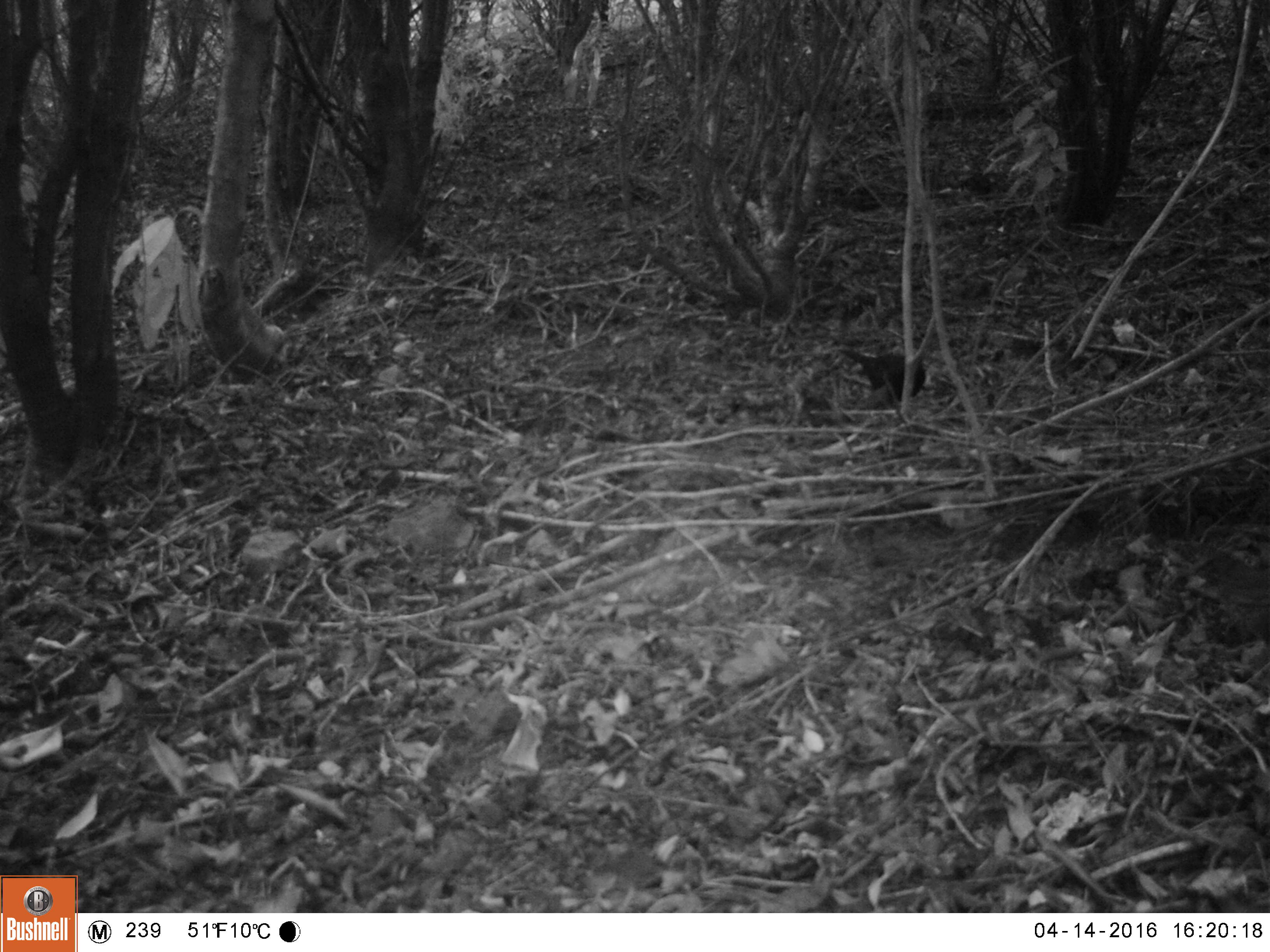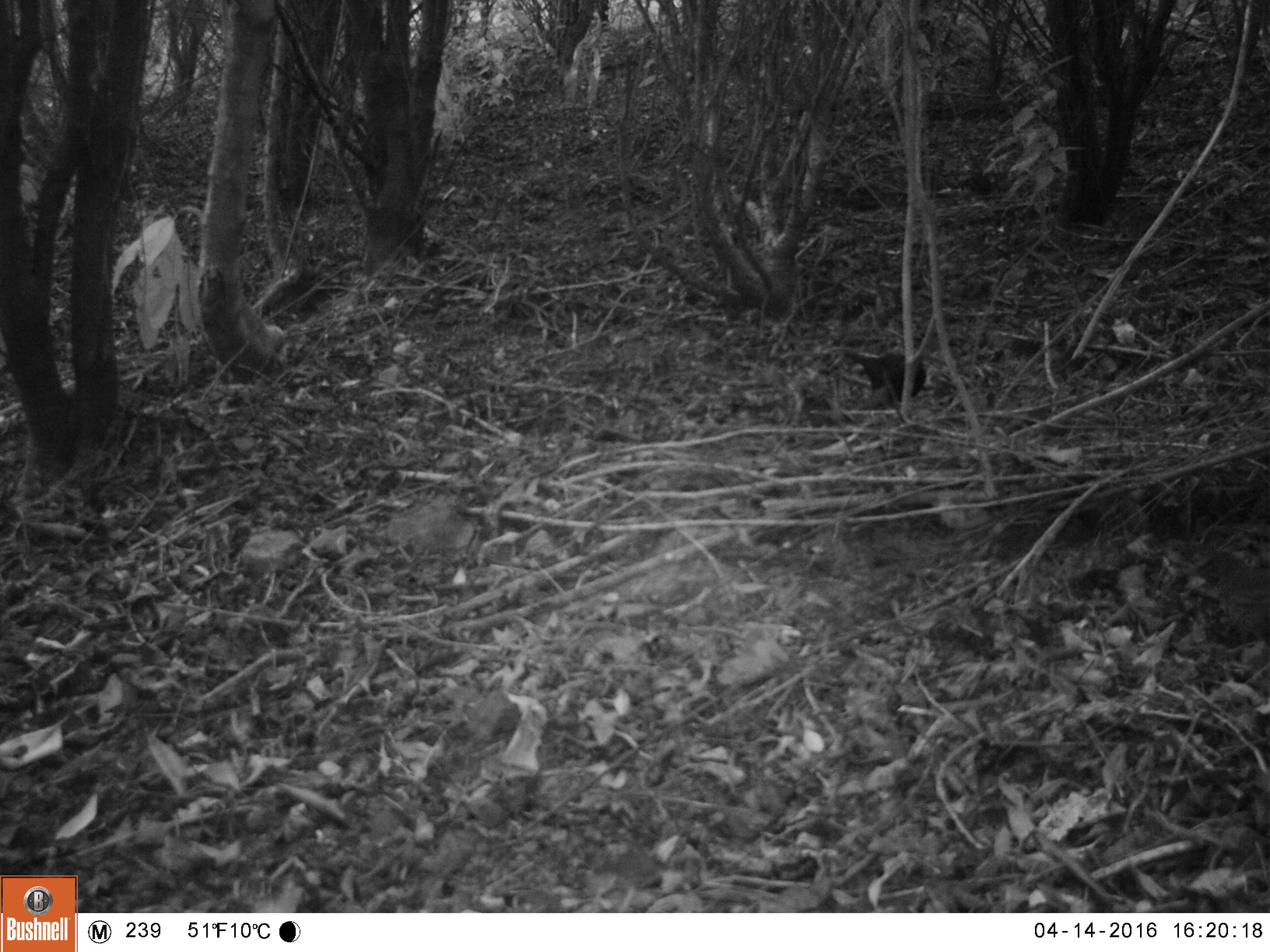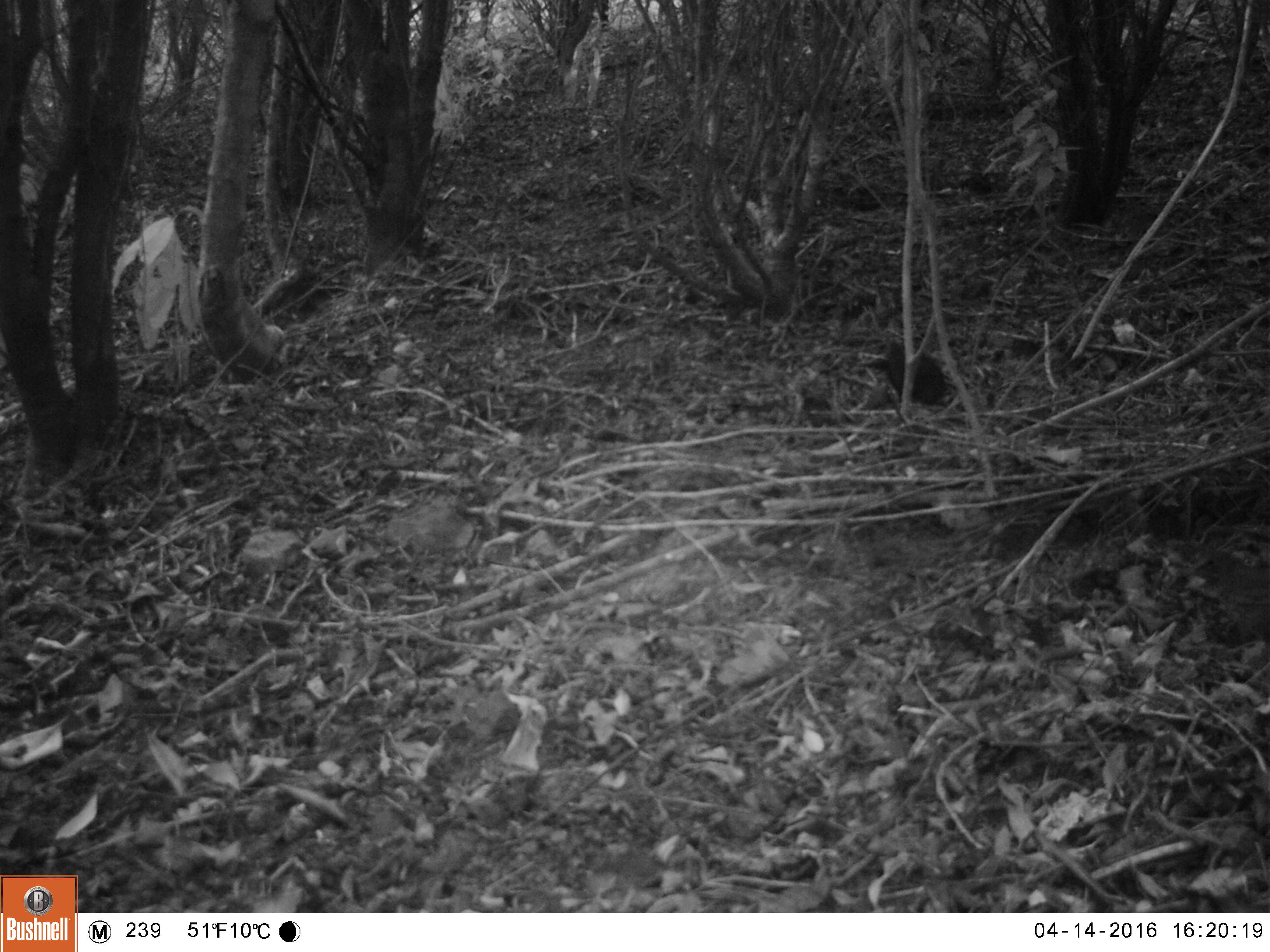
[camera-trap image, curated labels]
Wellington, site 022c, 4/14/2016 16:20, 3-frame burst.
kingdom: Animalia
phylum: Chordata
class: Aves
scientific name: Aves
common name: bird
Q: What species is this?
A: Bird (Aves).